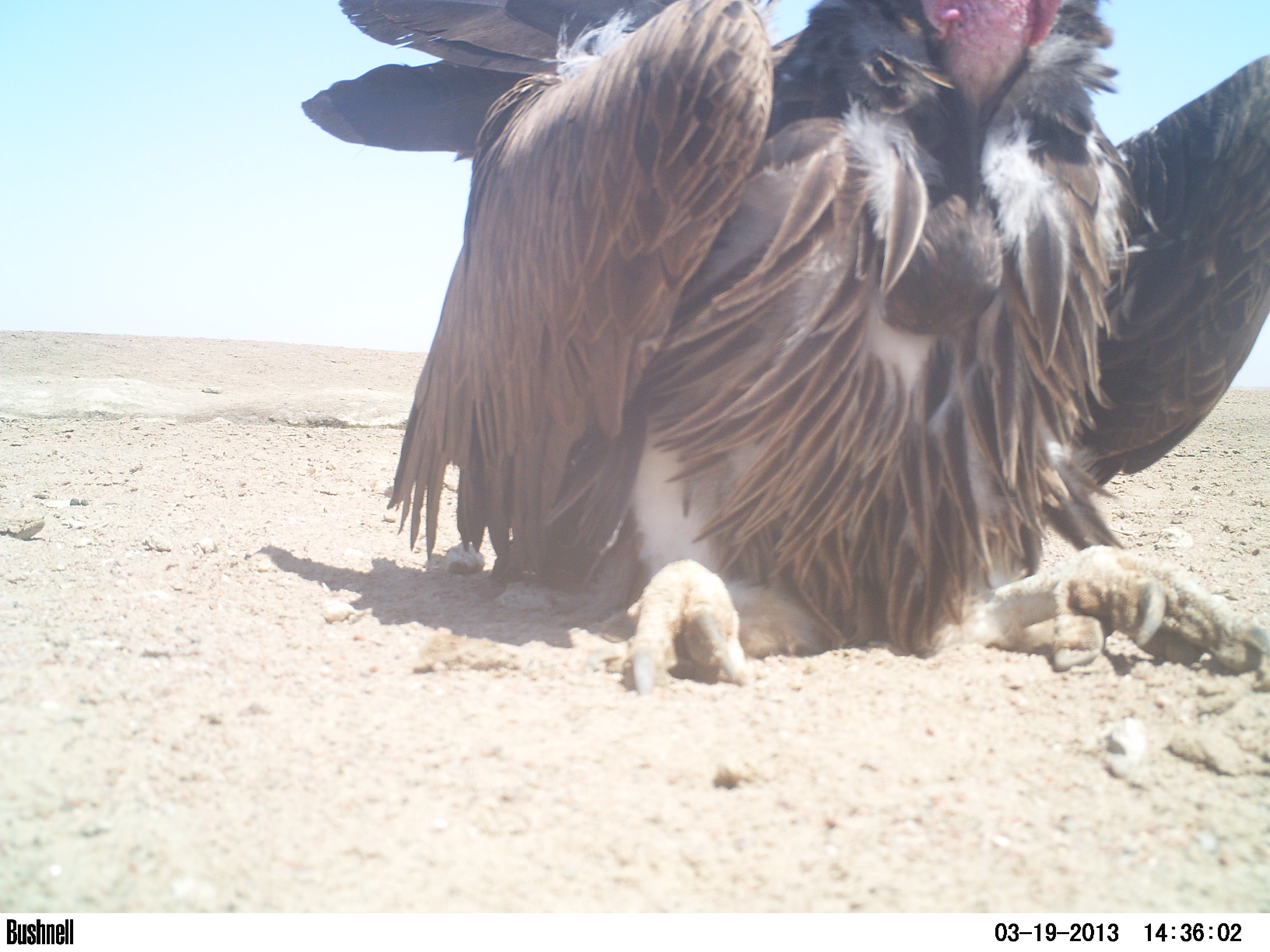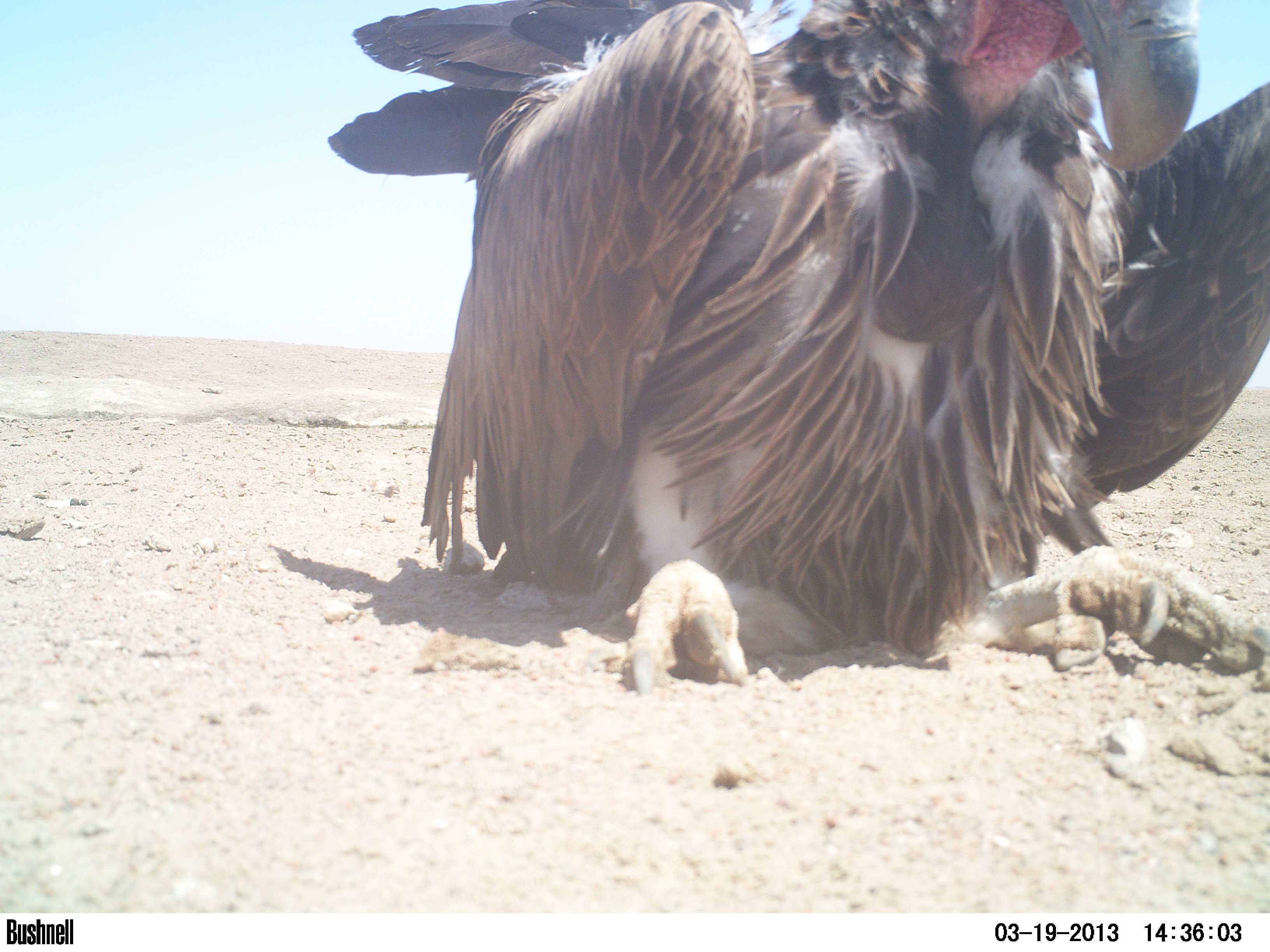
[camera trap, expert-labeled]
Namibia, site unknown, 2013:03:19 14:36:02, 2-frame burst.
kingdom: Animalia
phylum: Chordata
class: Aves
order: Accipitriformes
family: Accipitridae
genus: Torgos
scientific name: Torgos tracheliotos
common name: lappet-faced vulture